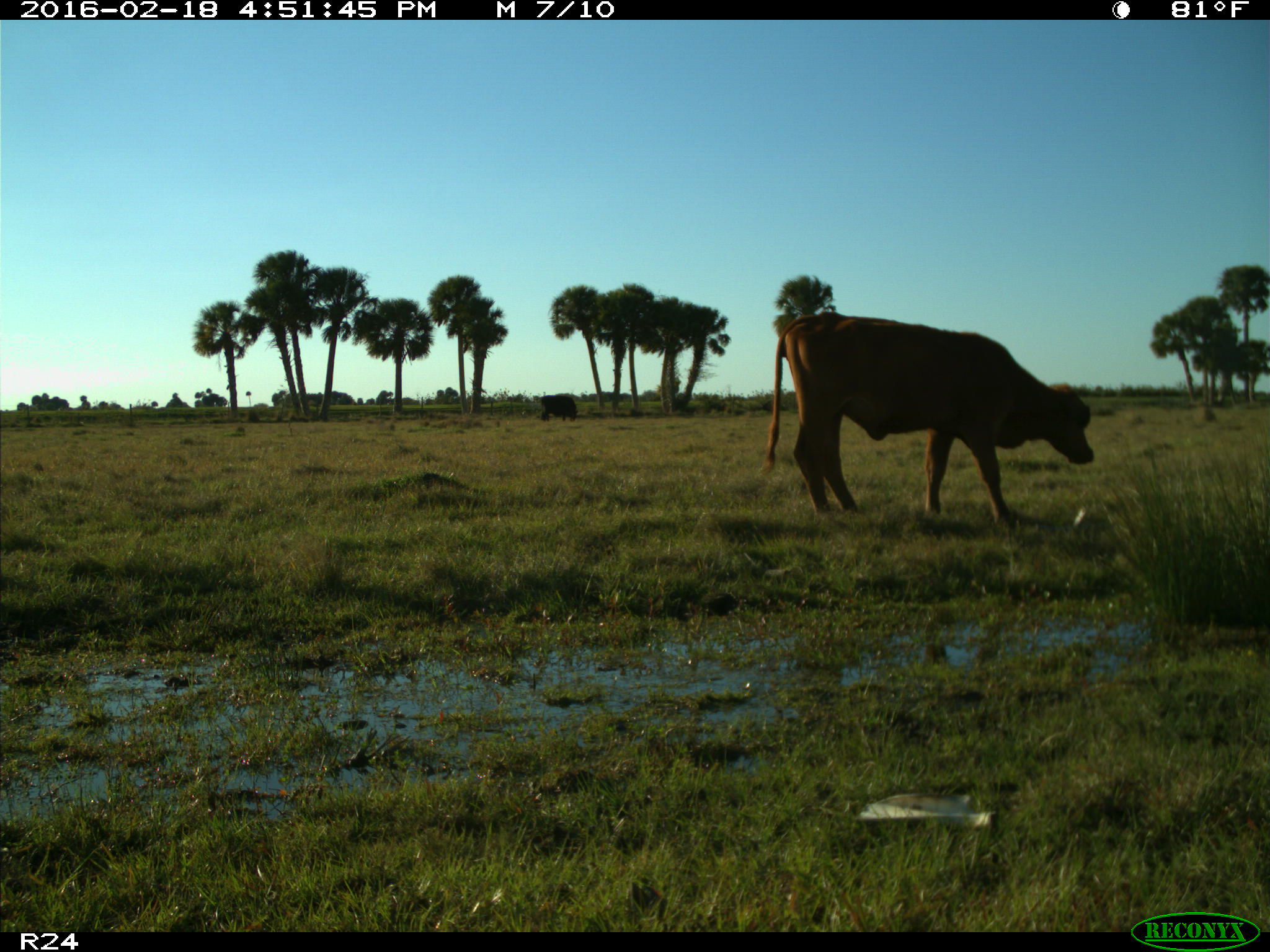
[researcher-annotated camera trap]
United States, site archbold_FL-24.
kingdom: Animalia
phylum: Chordata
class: Mammalia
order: Artiodactyla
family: Bovidae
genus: Bos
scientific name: Bos taurus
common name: domestic cow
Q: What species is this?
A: Bos taurus (domestic cow).